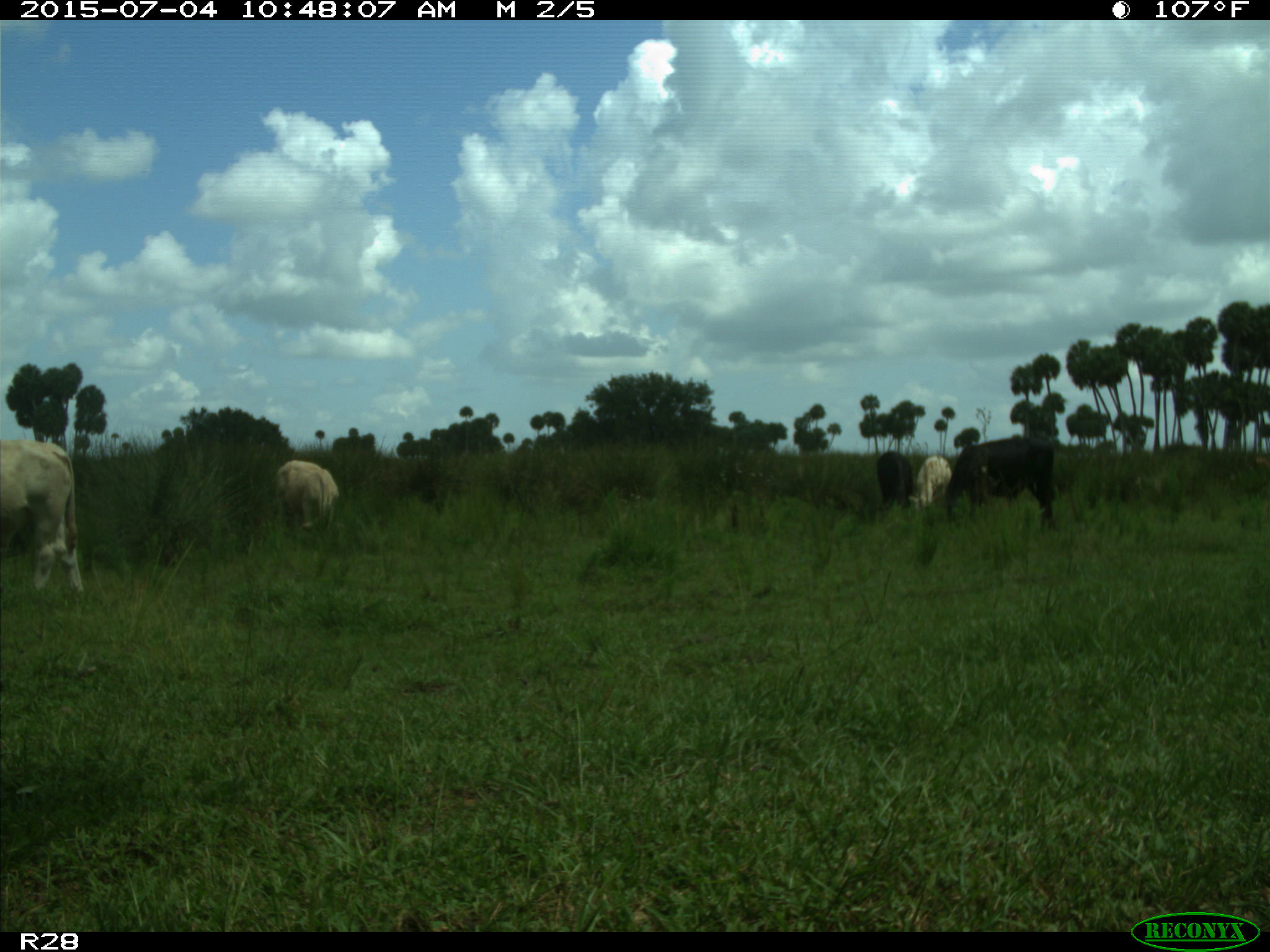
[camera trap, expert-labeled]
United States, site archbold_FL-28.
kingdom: Animalia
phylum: Chordata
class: Mammalia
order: Artiodactyla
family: Bovidae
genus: Bos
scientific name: Bos taurus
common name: domestic cow